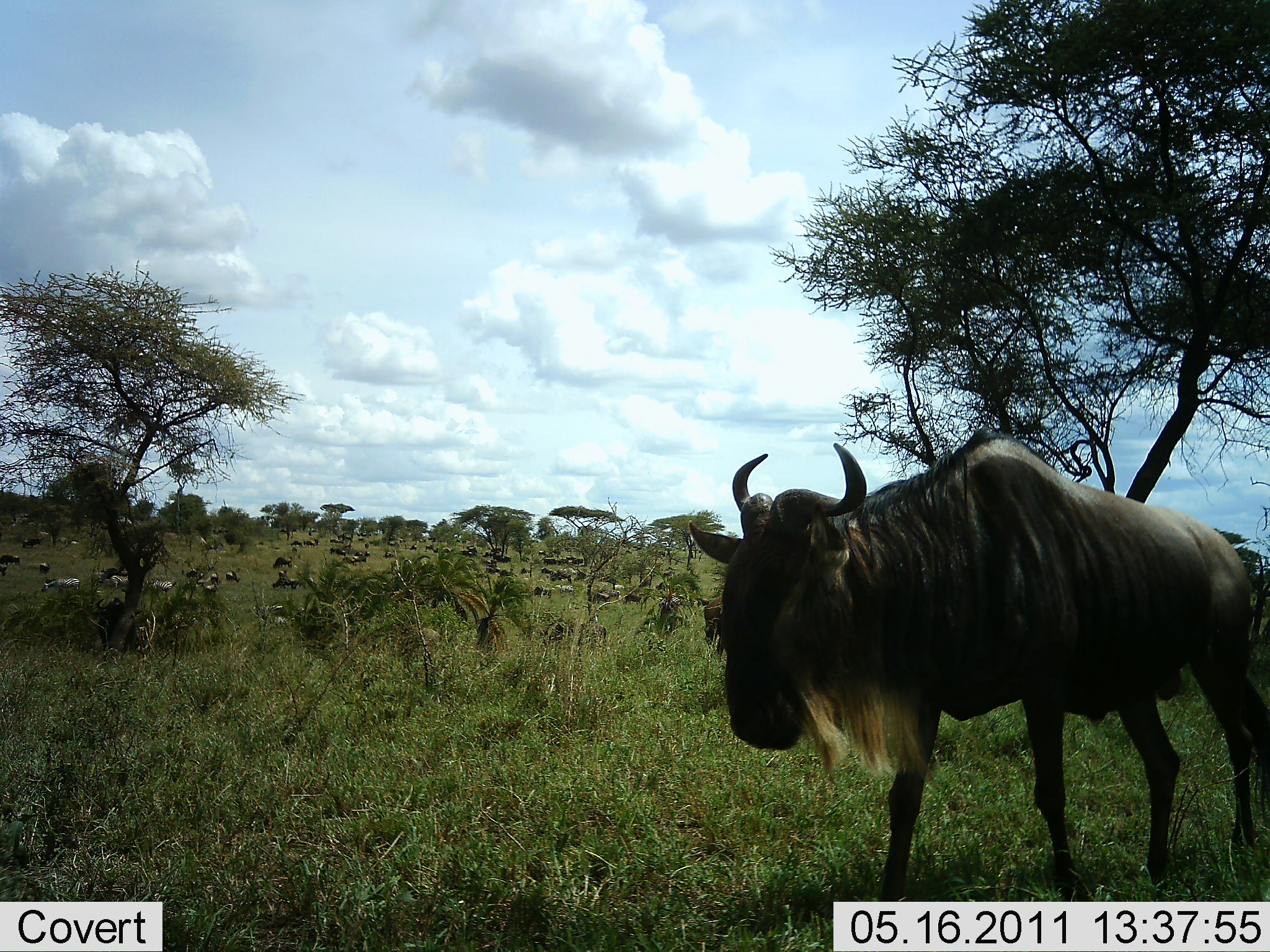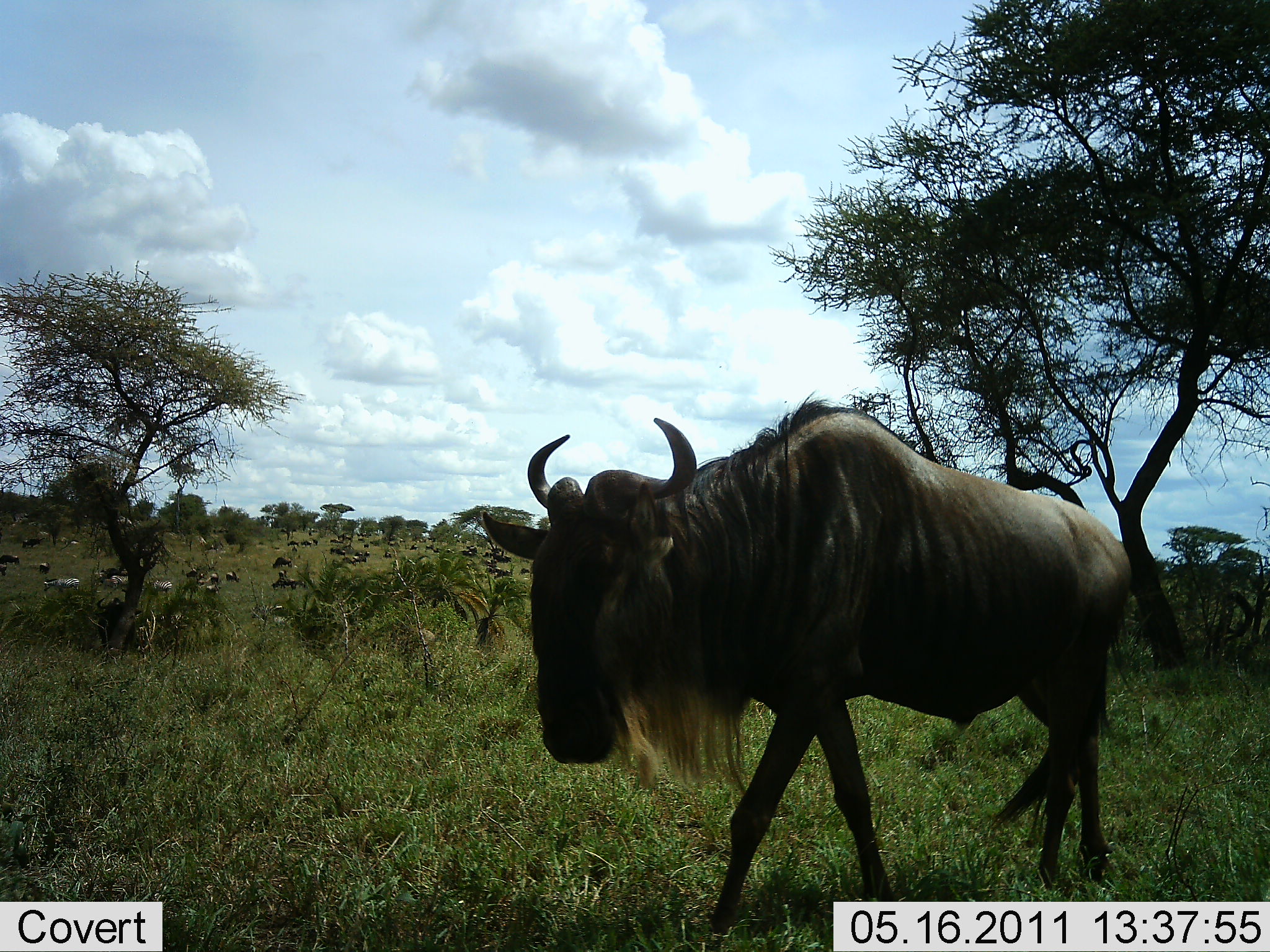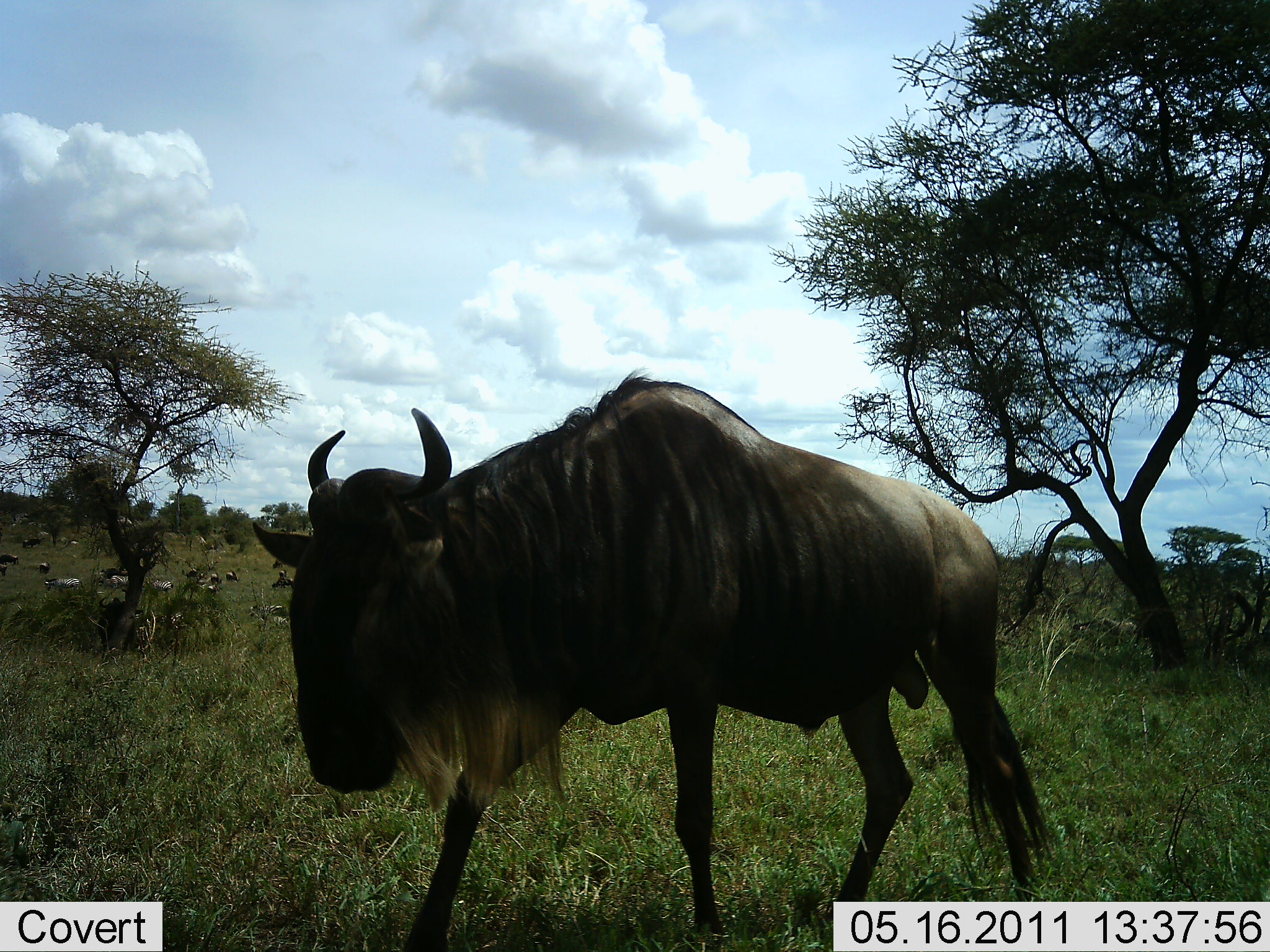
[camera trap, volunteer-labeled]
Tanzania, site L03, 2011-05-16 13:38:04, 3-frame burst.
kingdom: Animalia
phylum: Chordata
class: Mammalia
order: Artiodactyla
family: Bovidae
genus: Connochaetes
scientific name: Connochaetes taurinus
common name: blue wildebeest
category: wildebeest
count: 1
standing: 25%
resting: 8%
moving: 83%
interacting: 0%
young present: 0%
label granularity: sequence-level